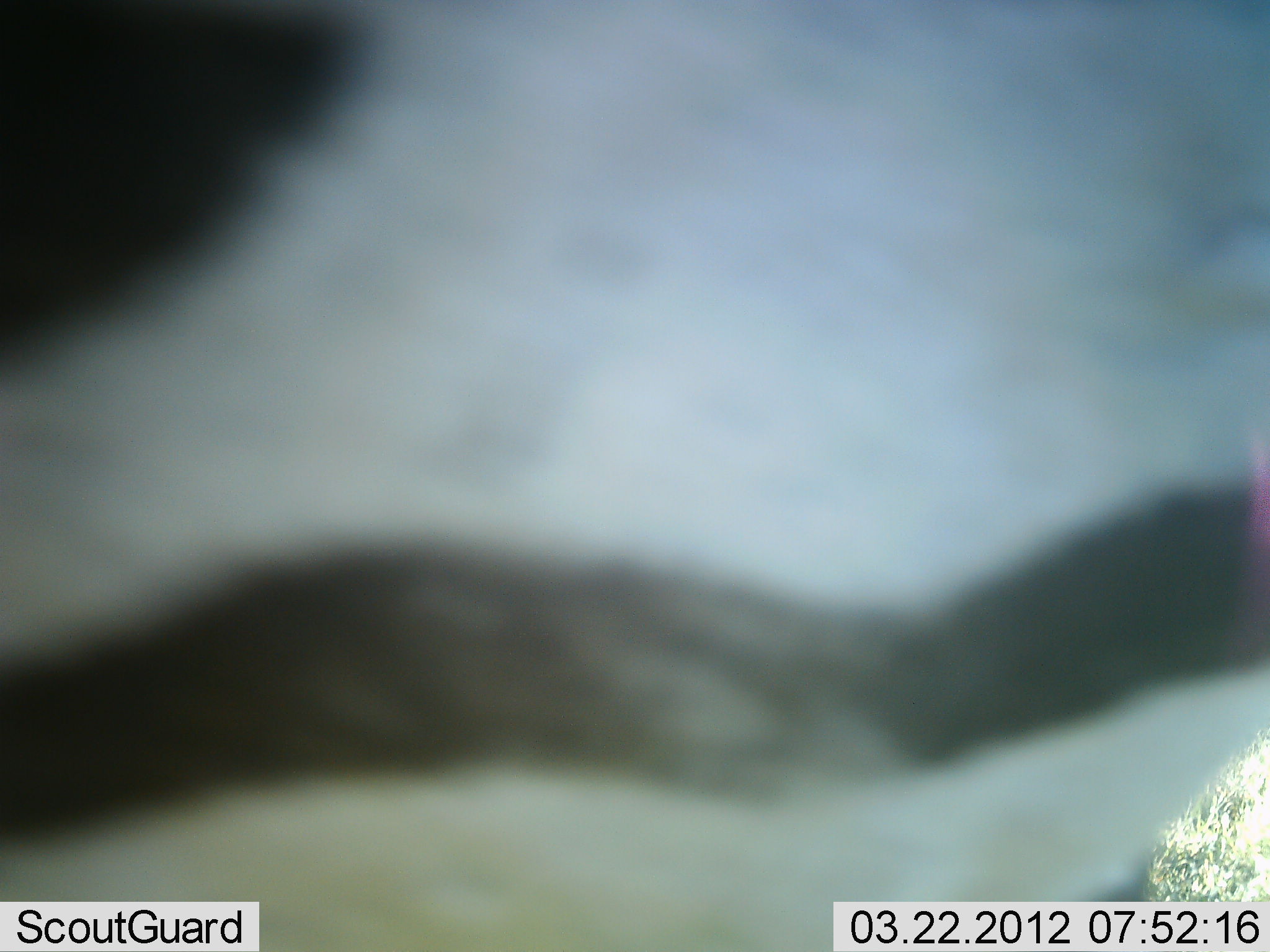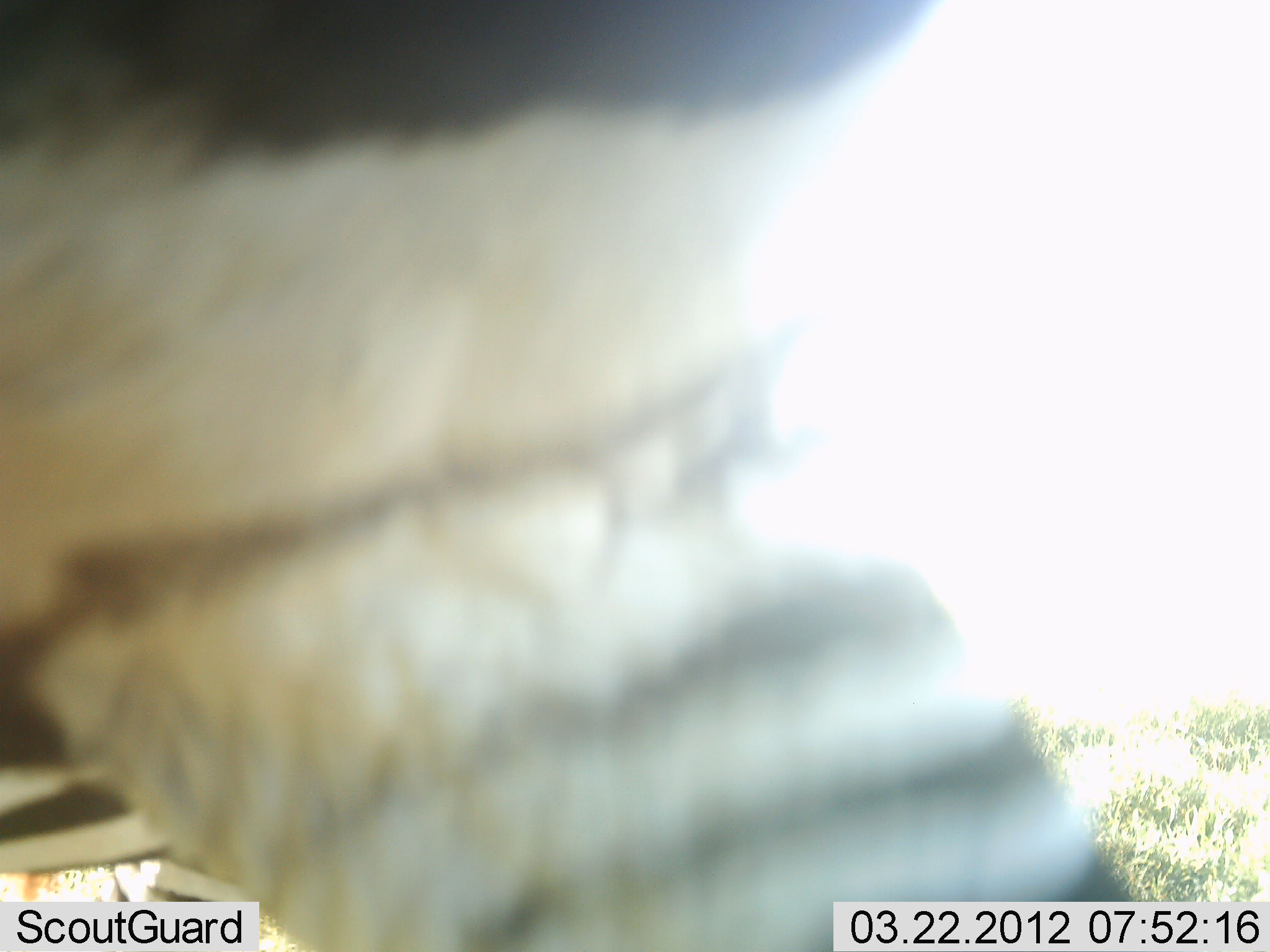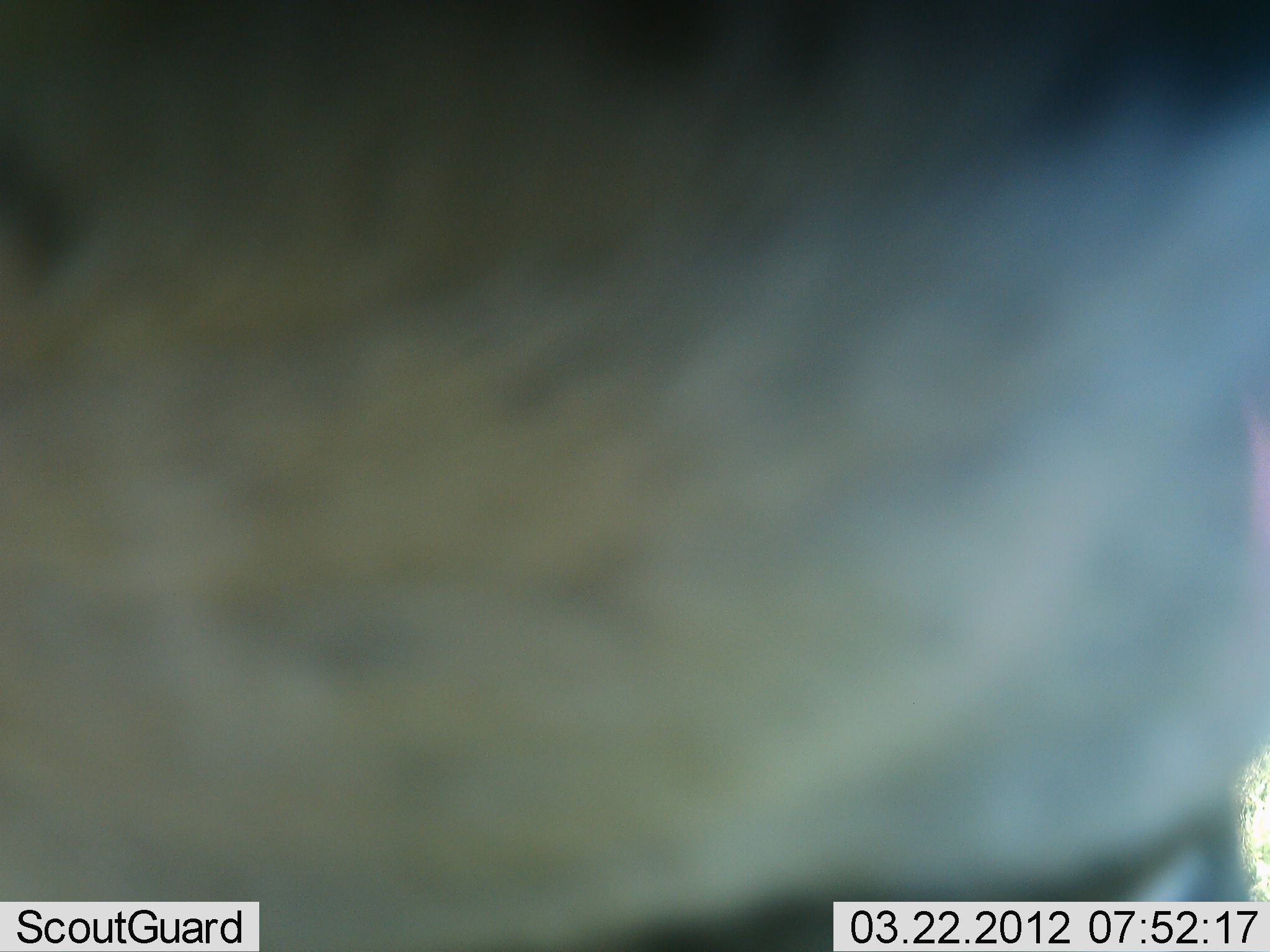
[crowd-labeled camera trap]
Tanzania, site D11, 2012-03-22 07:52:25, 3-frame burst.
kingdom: Animalia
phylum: Chordata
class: Mammalia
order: Perissodactyla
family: Equidae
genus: Equus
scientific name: Equus quagga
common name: plains zebra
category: zebra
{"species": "zebra (plains zebra) (Equus quagga)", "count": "1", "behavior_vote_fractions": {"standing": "22%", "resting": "0%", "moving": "78%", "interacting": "0%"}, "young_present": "0%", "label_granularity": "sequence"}